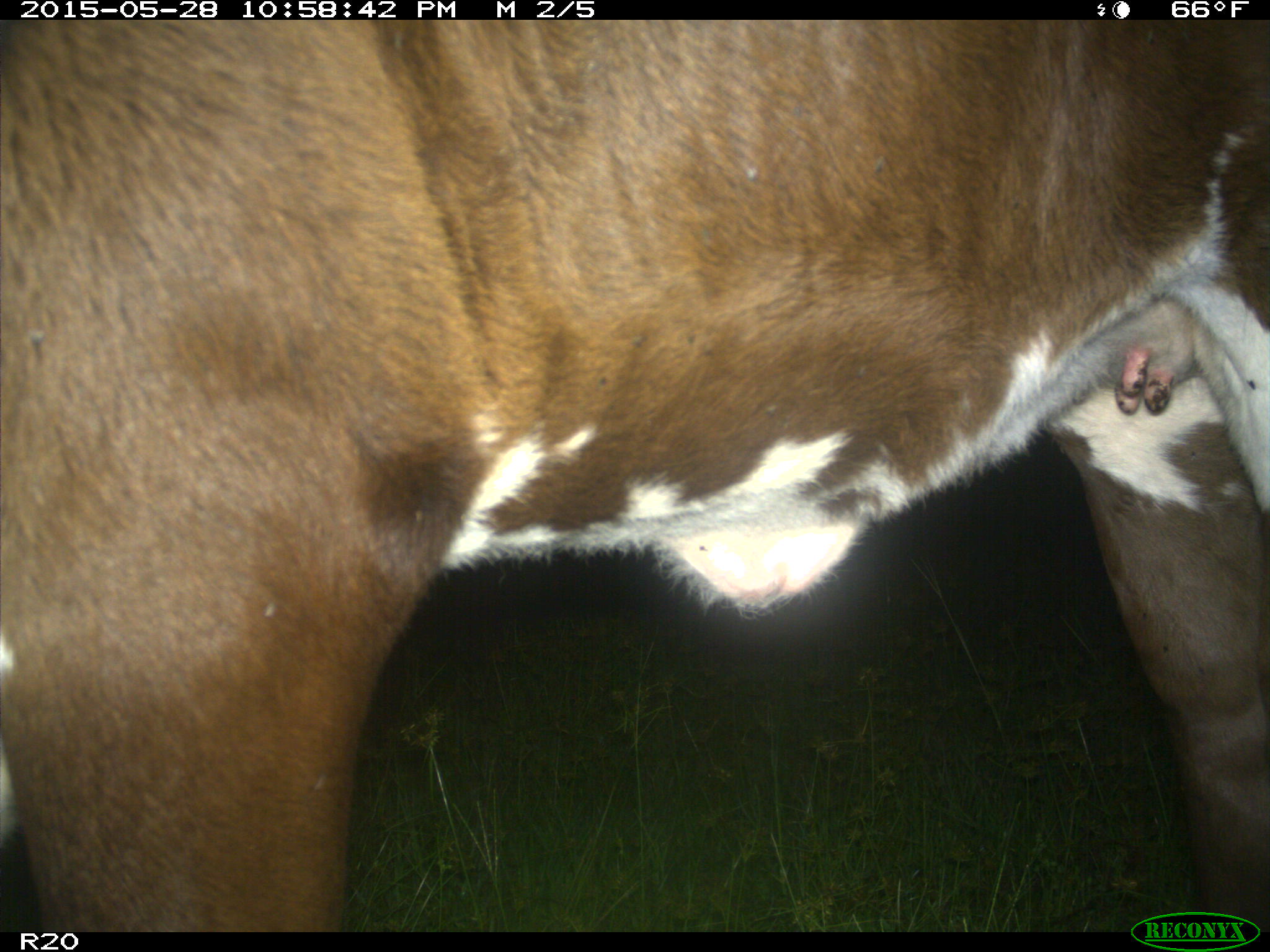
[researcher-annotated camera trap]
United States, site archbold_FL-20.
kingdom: Animalia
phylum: Chordata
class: Mammalia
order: Artiodactyla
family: Bovidae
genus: Bos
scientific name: Bos taurus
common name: domestic cow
Bos taurus (domestic cow).